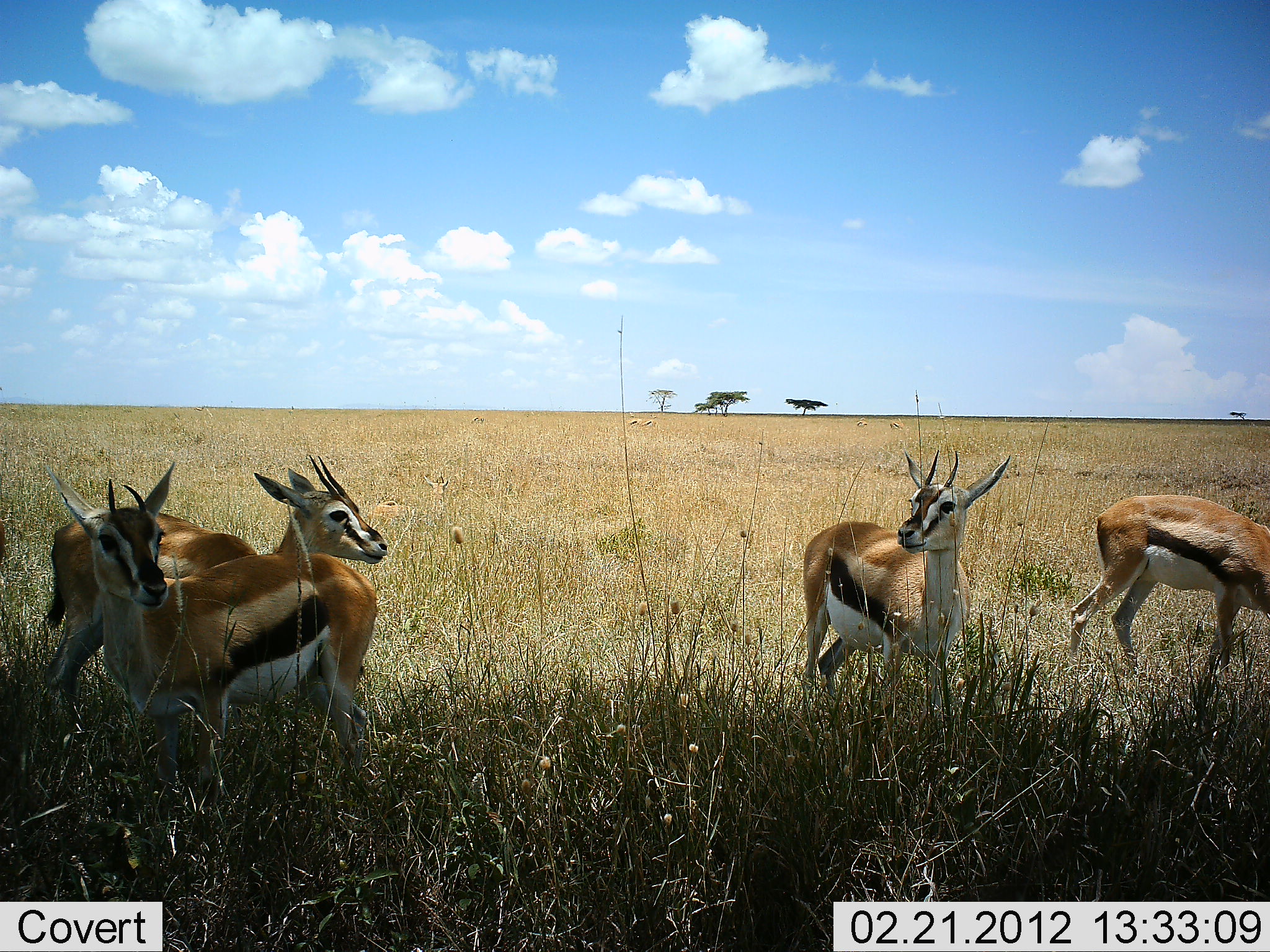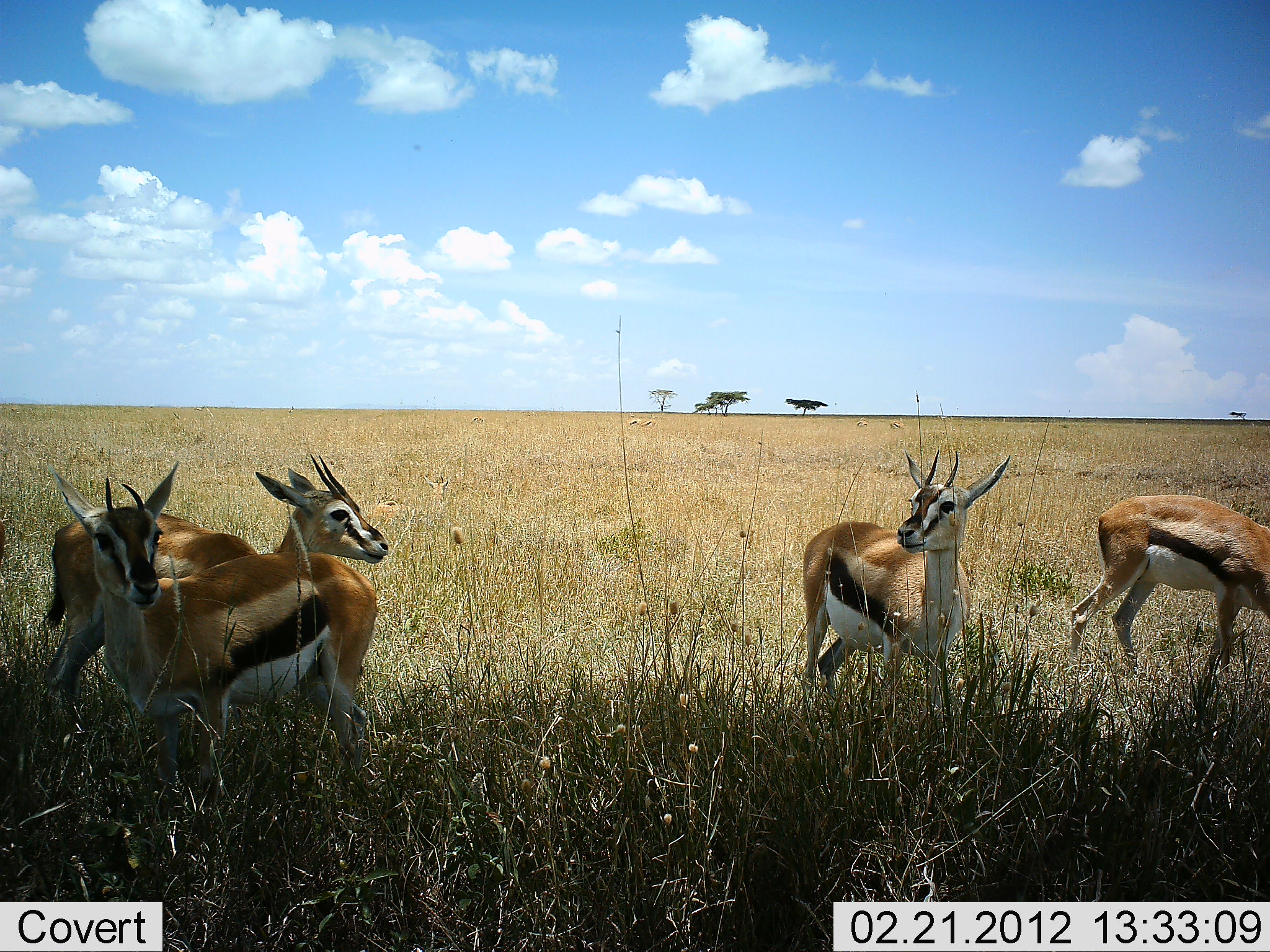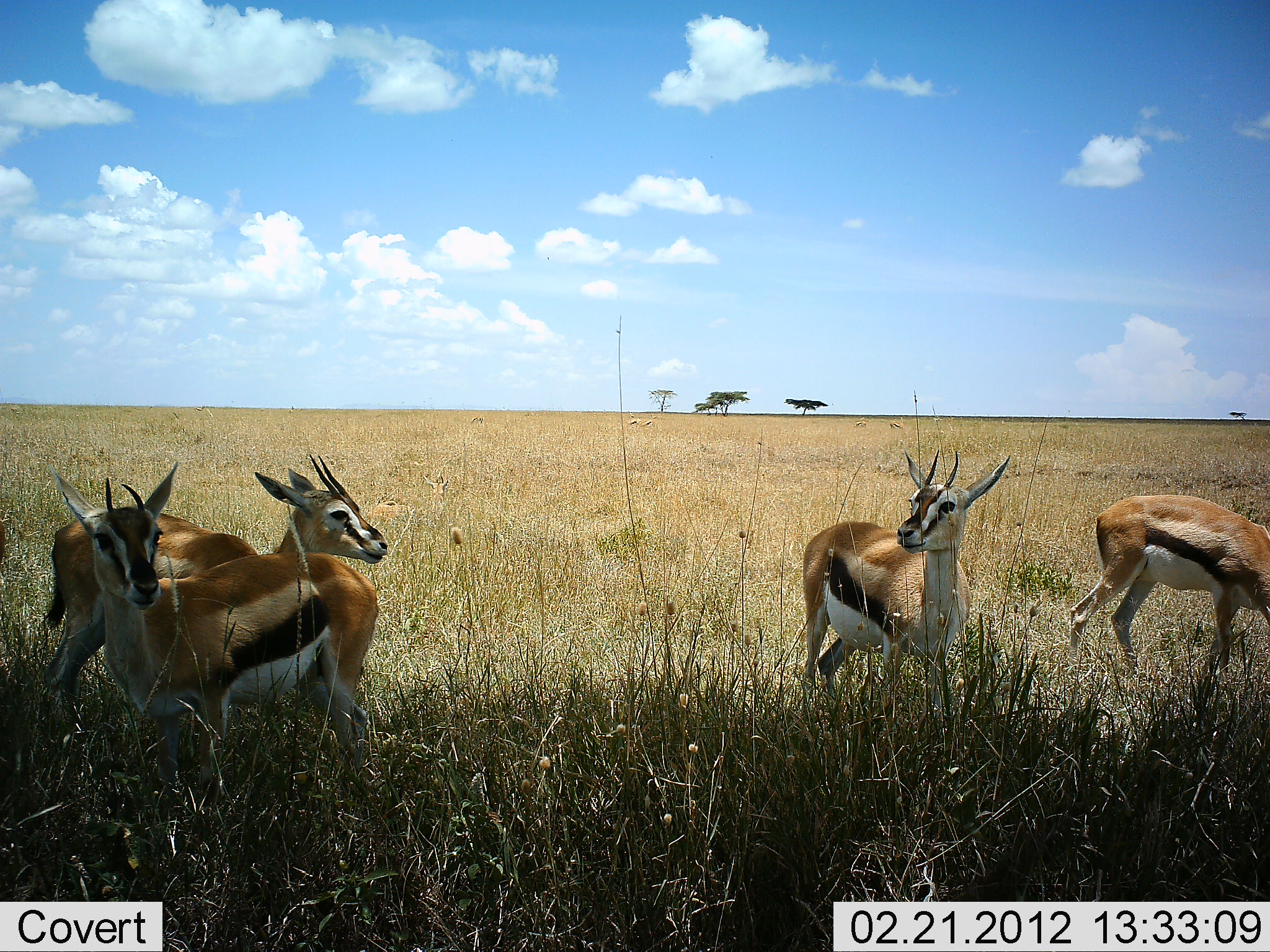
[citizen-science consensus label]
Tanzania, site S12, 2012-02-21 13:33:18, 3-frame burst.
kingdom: Animalia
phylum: Chordata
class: Mammalia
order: Artiodactyla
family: Bovidae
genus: Eudorcas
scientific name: Eudorcas thomsonii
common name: thomson's gazelle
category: gazellethomsons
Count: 4.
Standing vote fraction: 100%.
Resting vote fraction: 6%.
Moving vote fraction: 6%.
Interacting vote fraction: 0%.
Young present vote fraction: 0%.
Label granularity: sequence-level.